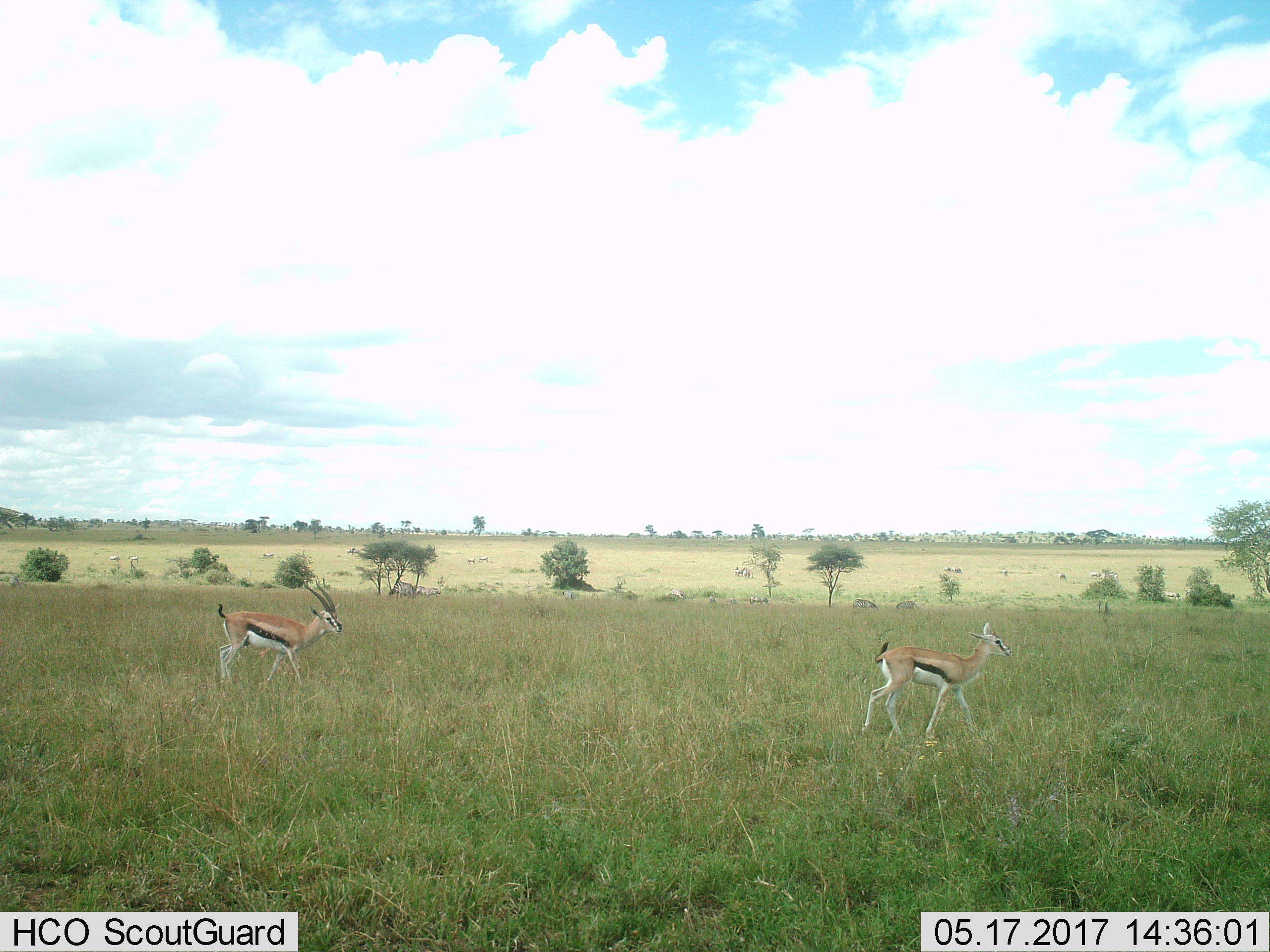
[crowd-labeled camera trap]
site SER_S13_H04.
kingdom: Animalia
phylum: Chordata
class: Mammalia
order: Artiodactyla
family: Bovidae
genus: Eudorcas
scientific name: Eudorcas thomsonii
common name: thomson's gazelle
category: gazellethomsons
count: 2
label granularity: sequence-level